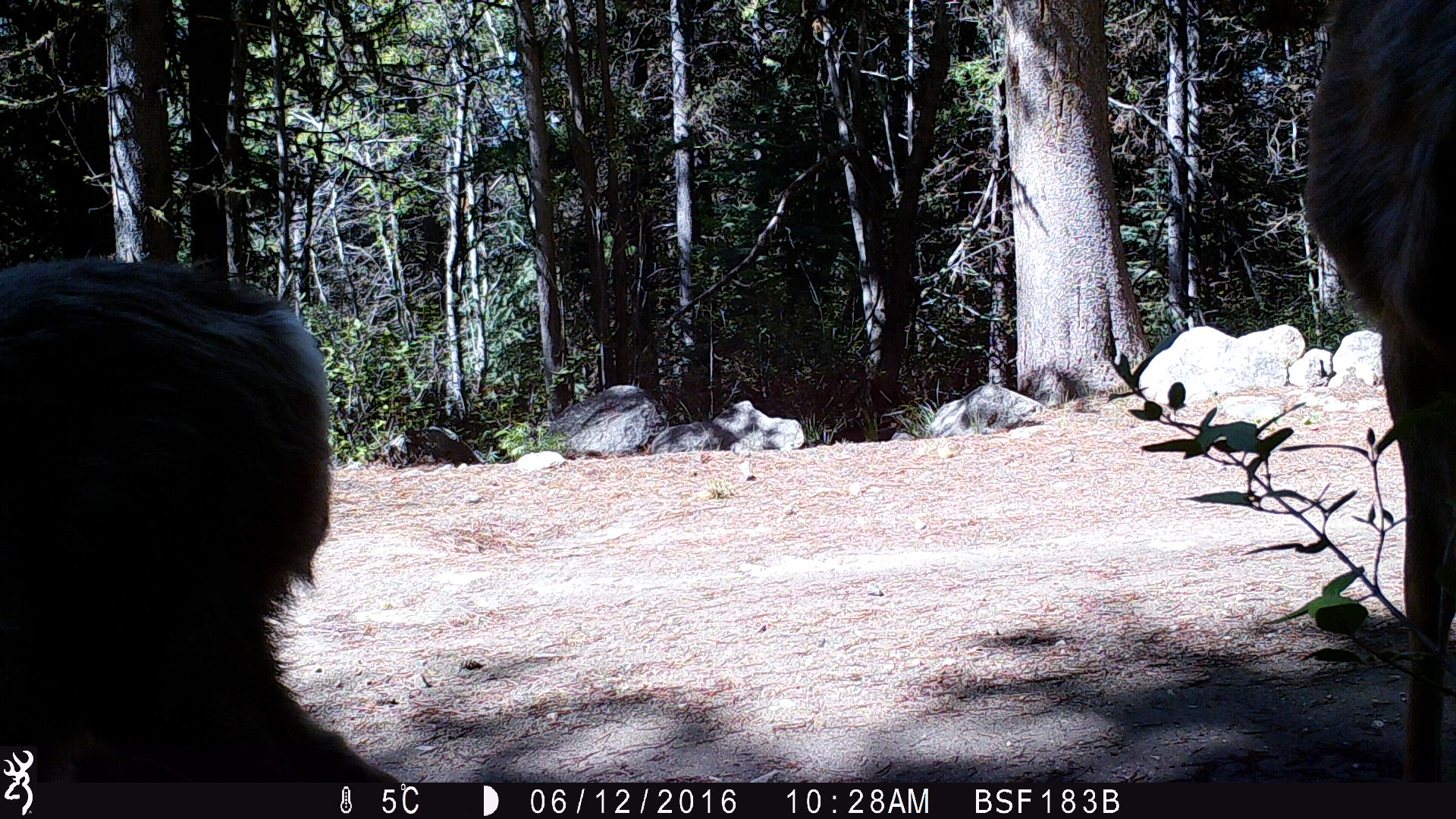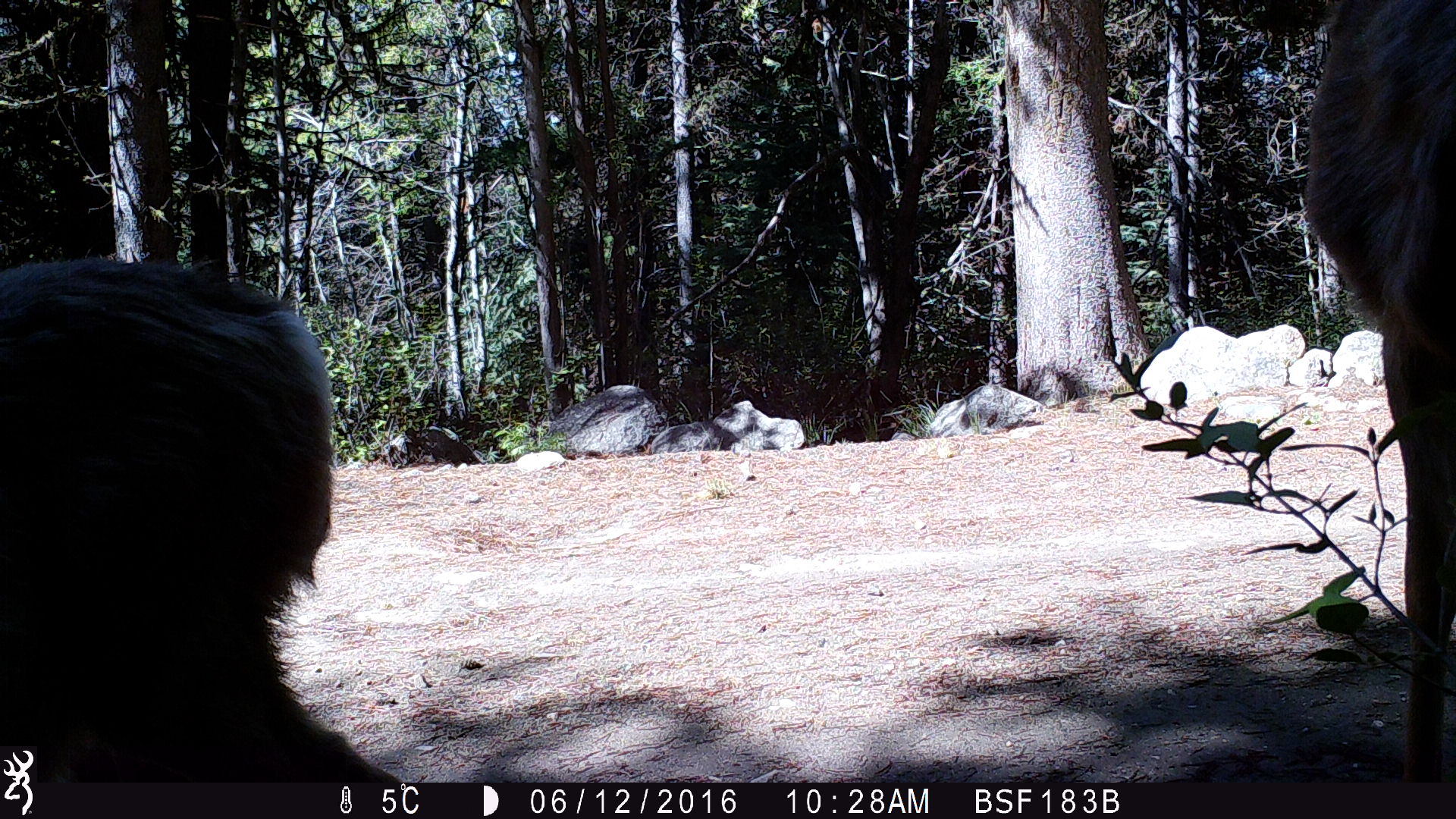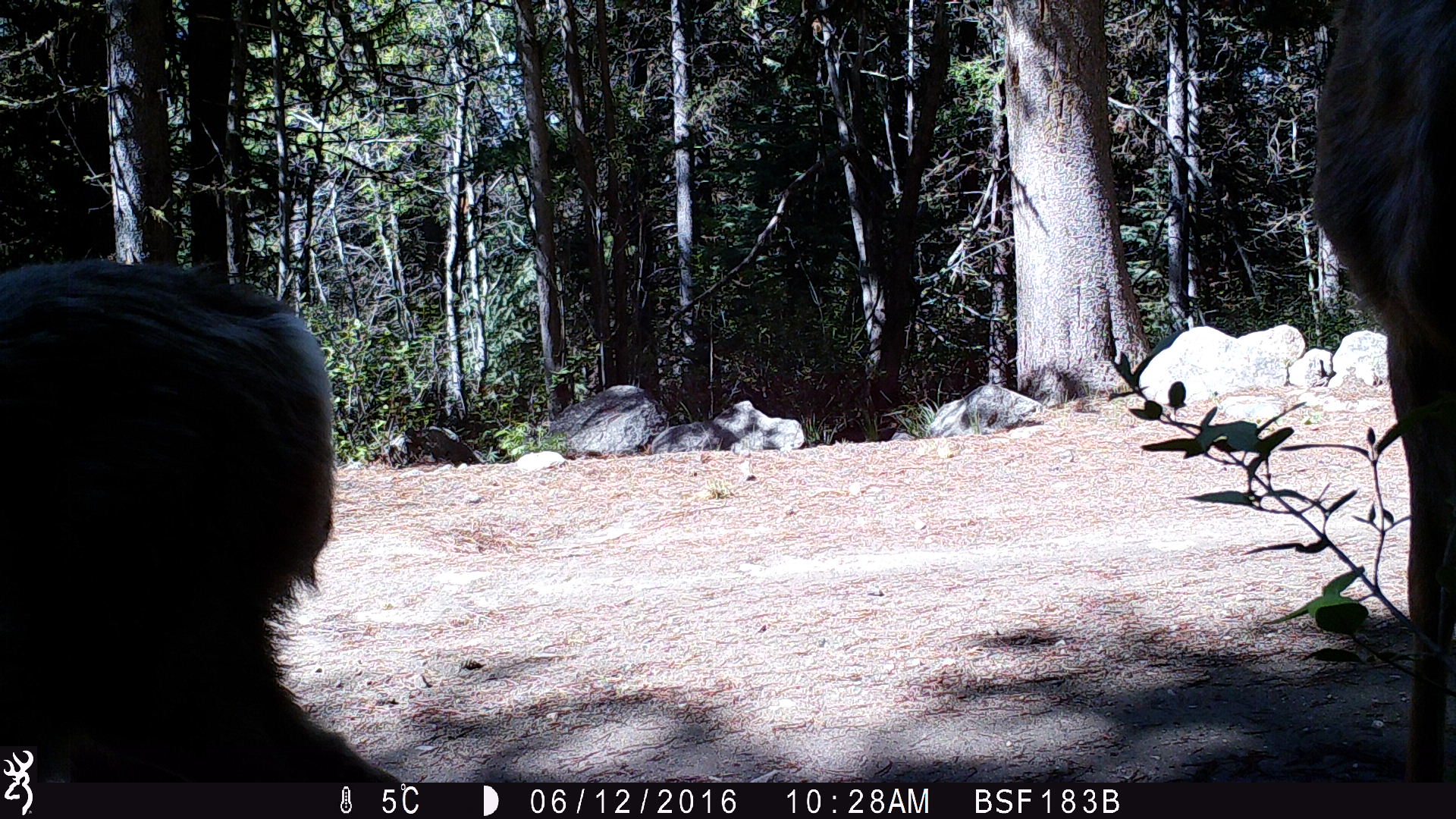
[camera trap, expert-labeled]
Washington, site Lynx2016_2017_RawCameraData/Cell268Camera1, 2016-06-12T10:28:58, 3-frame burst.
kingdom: Animalia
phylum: Chordata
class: Mammalia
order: Artiodactyla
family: Cervidae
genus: Odocoileus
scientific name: Odocoileus hemionus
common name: mule deer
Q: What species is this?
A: Odocoileus hemionus (mule deer).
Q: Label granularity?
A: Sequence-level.